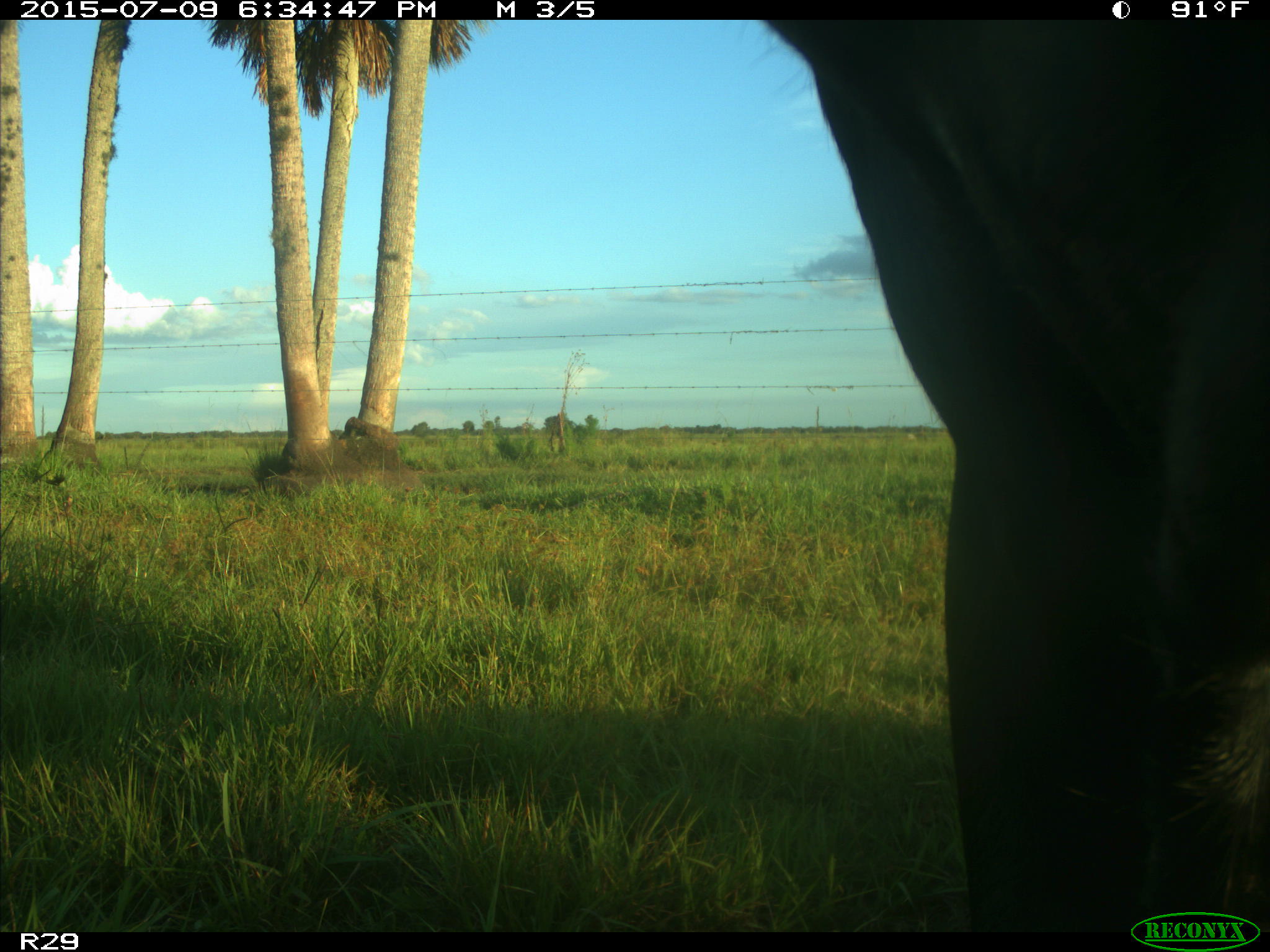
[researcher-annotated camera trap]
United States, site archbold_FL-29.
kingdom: Animalia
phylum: Chordata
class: Mammalia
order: Artiodactyla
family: Bovidae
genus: Bos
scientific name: Bos taurus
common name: domestic cow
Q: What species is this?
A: Bos taurus (domestic cow).